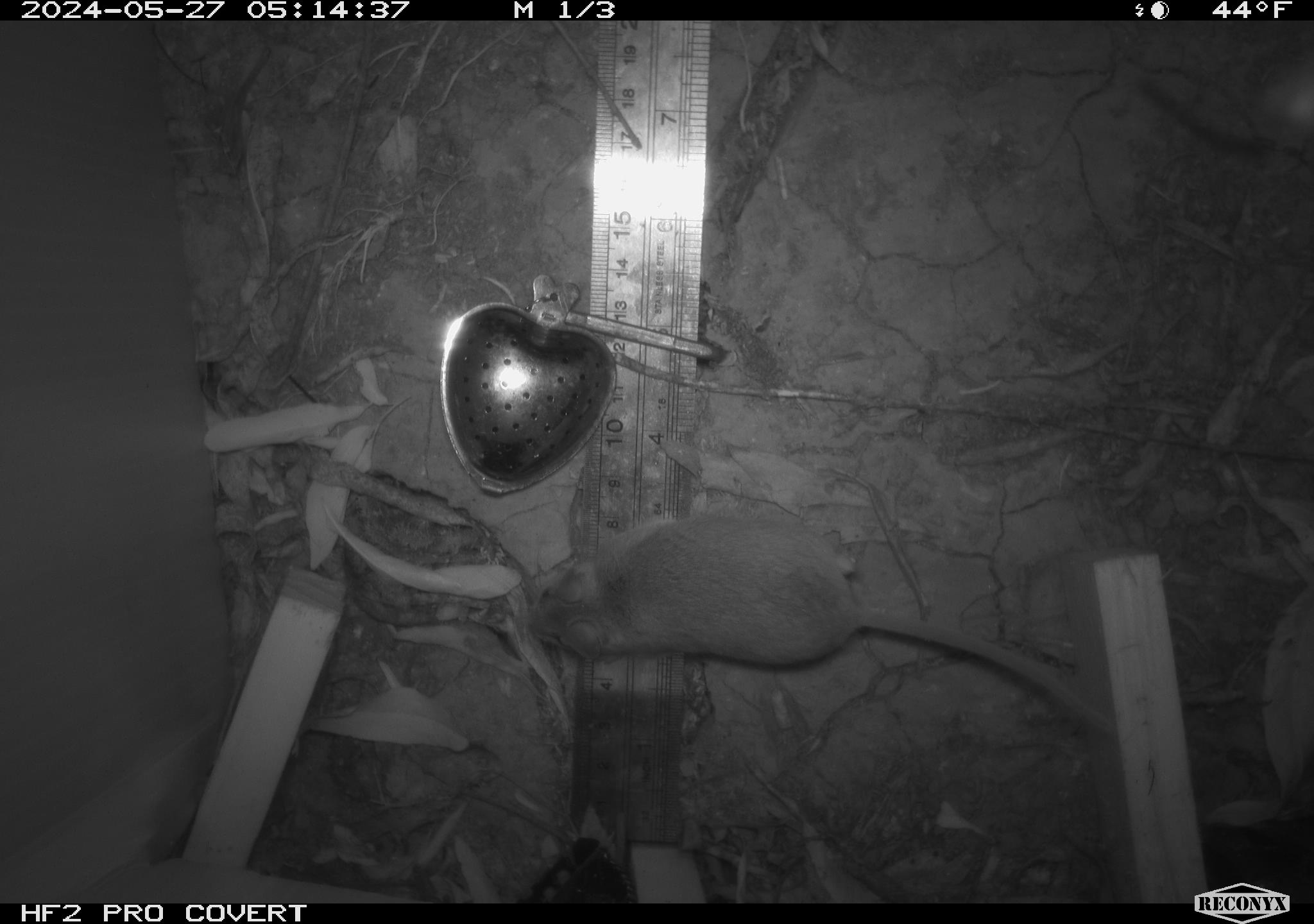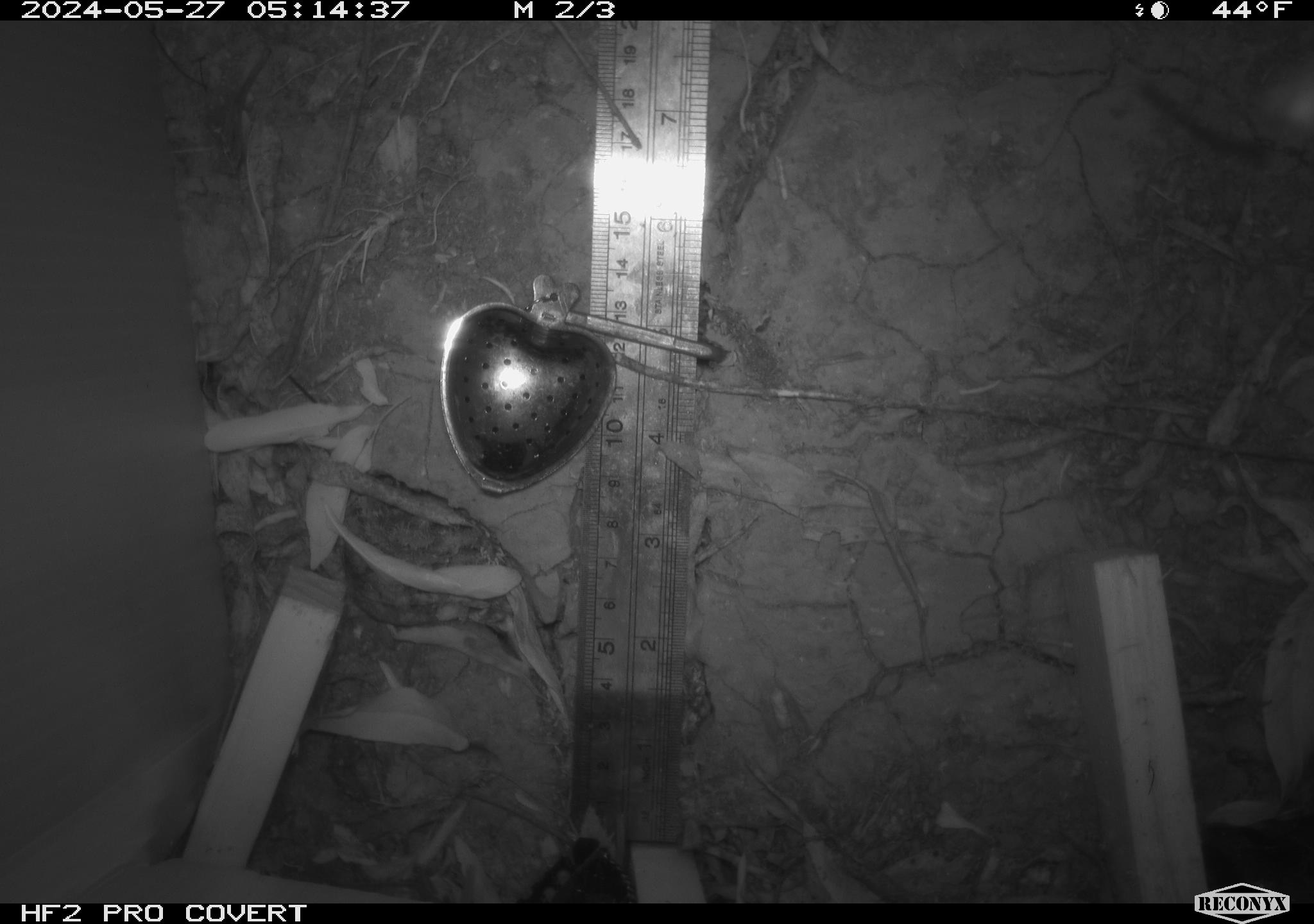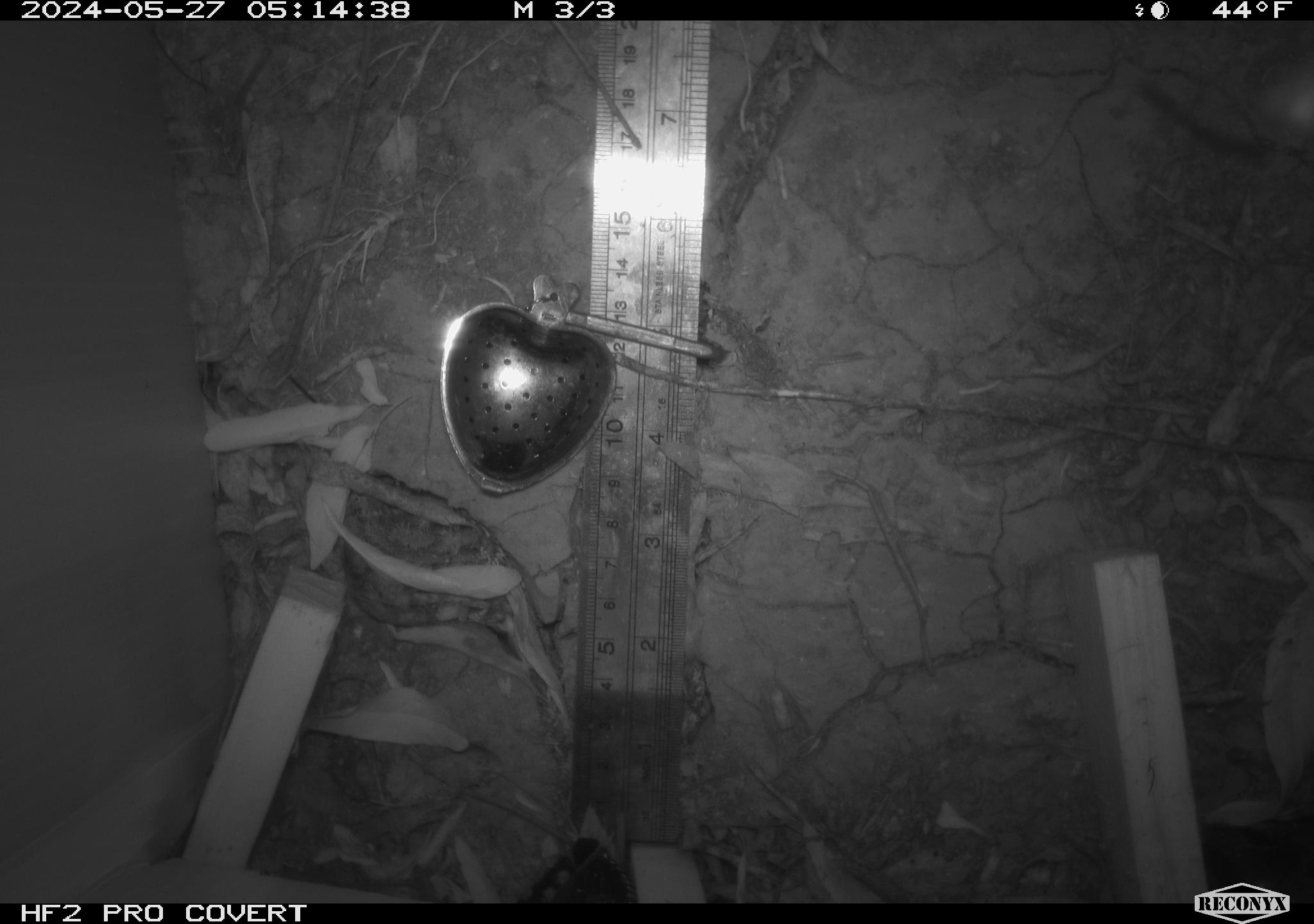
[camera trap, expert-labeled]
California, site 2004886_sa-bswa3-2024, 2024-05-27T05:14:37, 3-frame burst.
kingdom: Animalia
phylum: Chordata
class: Mammalia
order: Rodentia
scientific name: Rodentia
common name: mouse species